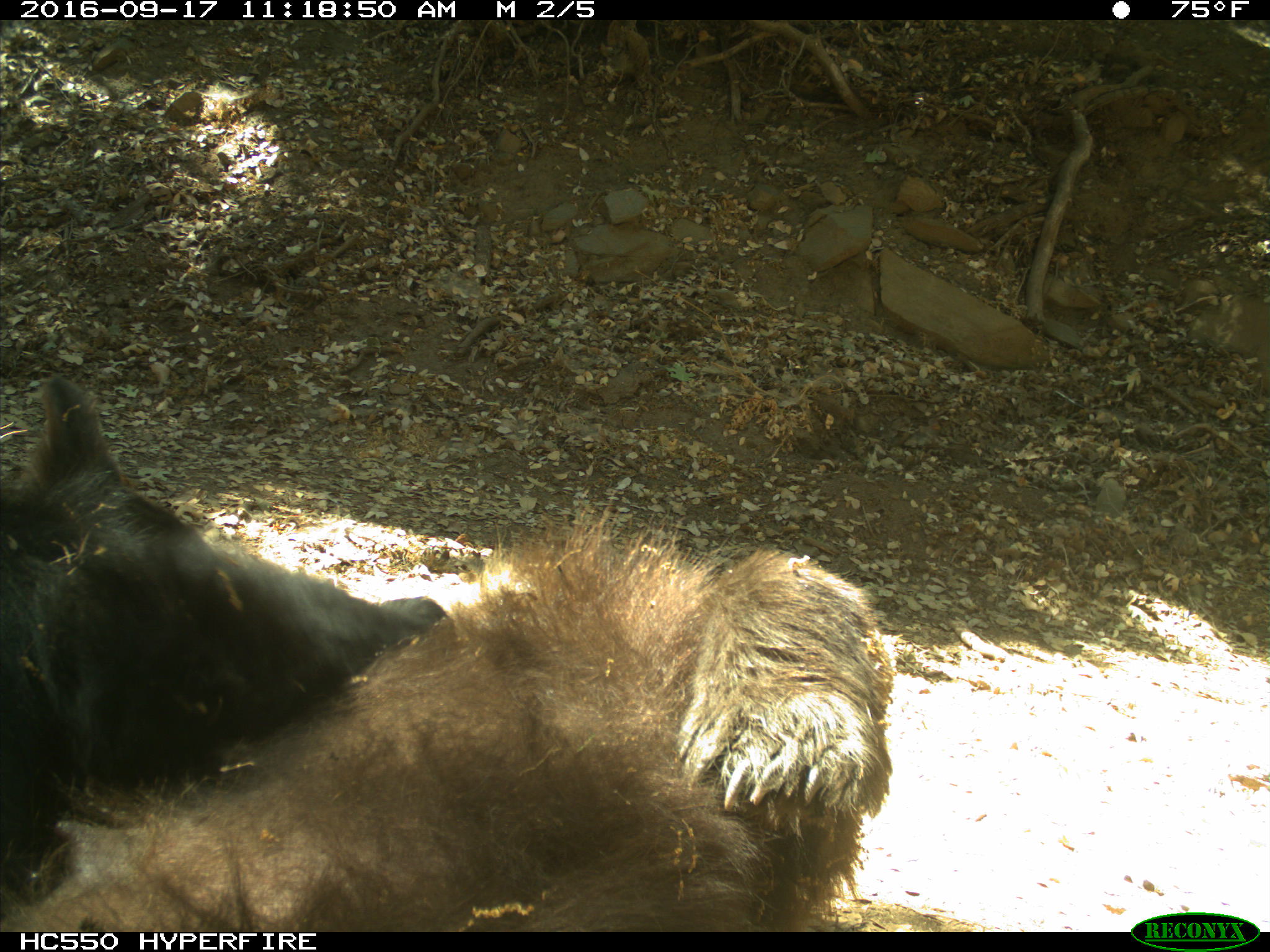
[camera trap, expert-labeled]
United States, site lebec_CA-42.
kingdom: Animalia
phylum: Chordata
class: Mammalia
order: Carnivora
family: Ursidae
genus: Ursus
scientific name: Ursus americanus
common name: american black bear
Ursus americanus (american black bear).